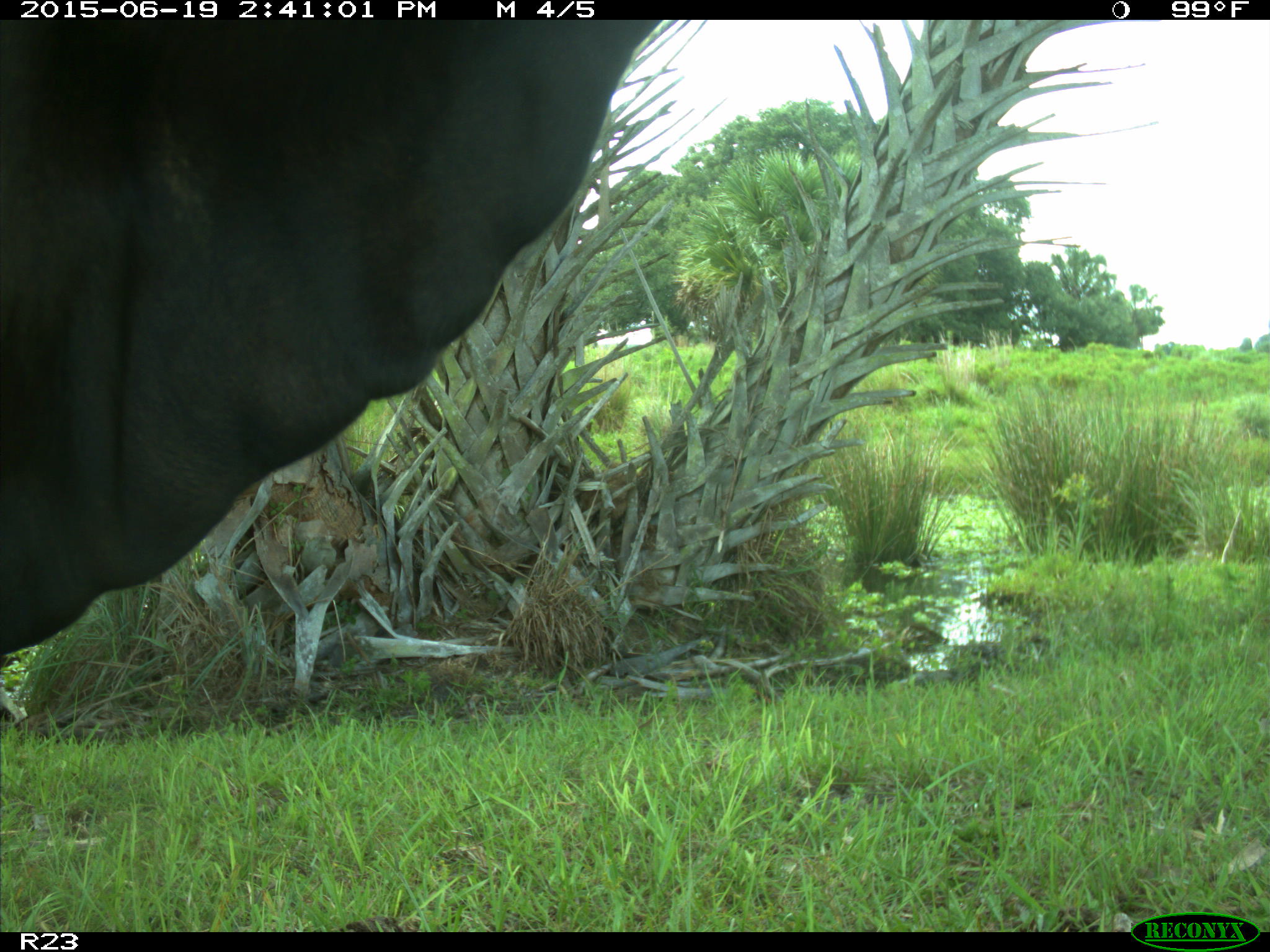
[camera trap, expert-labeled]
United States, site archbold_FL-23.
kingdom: Animalia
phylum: Chordata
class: Mammalia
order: Artiodactyla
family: Bovidae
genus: Bos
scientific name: Bos taurus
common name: domestic cow